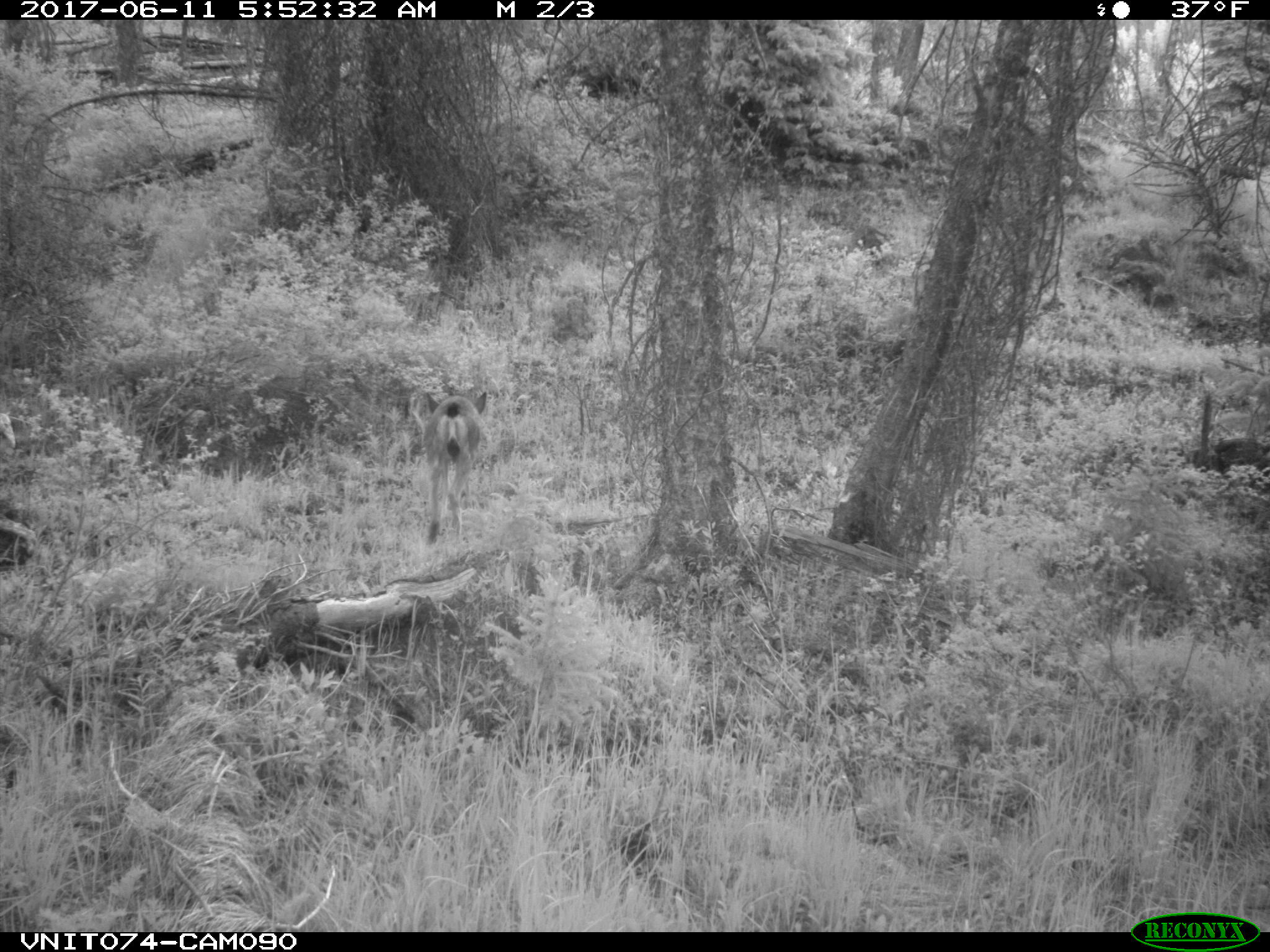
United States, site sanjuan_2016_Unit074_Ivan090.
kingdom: Animalia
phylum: Chordata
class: Mammalia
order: Artiodactyla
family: Cervidae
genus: Odocoileus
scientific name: Odocoileus hemionus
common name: mule deer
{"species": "Odocoileus hemionus (mule deer)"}